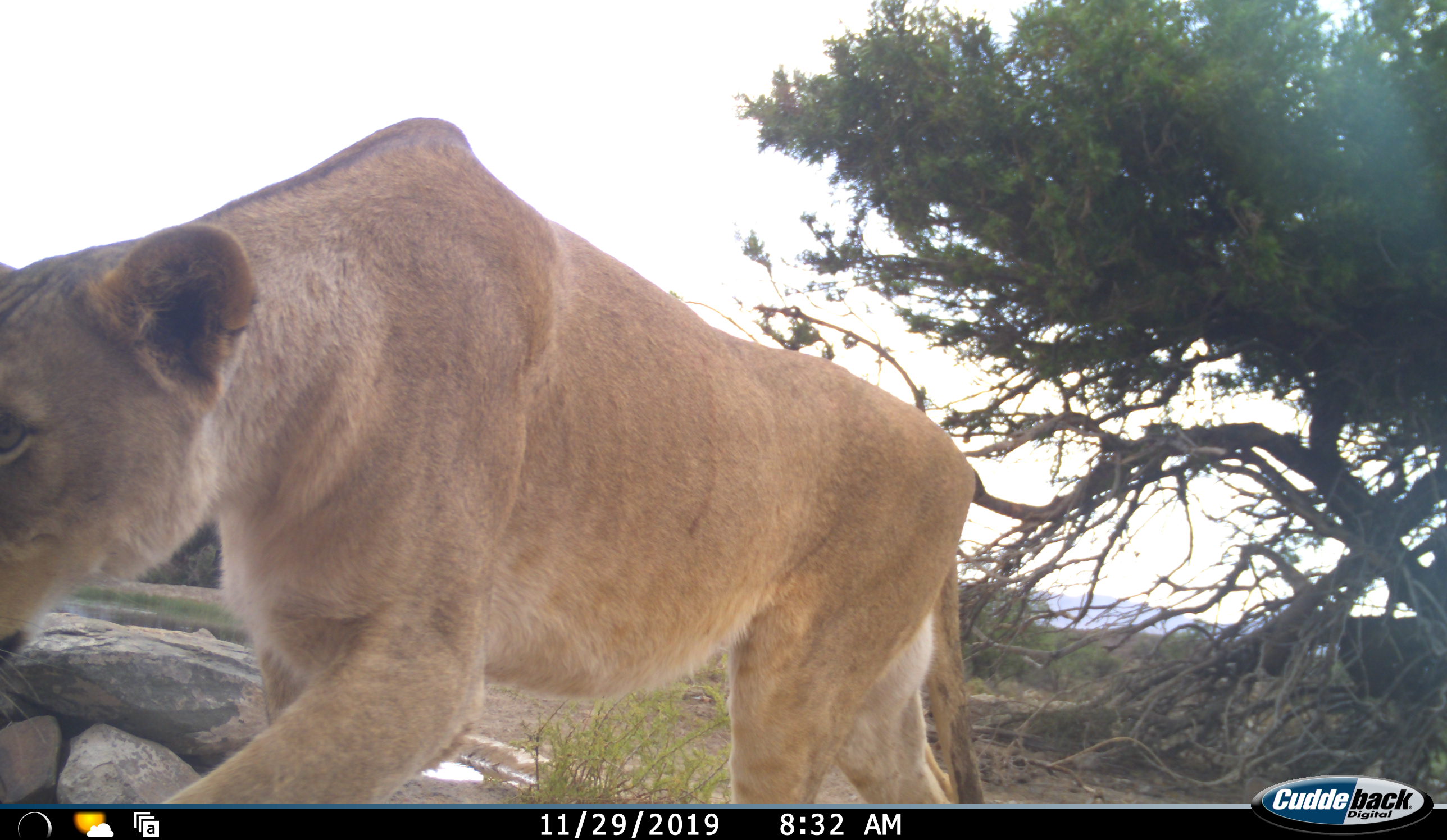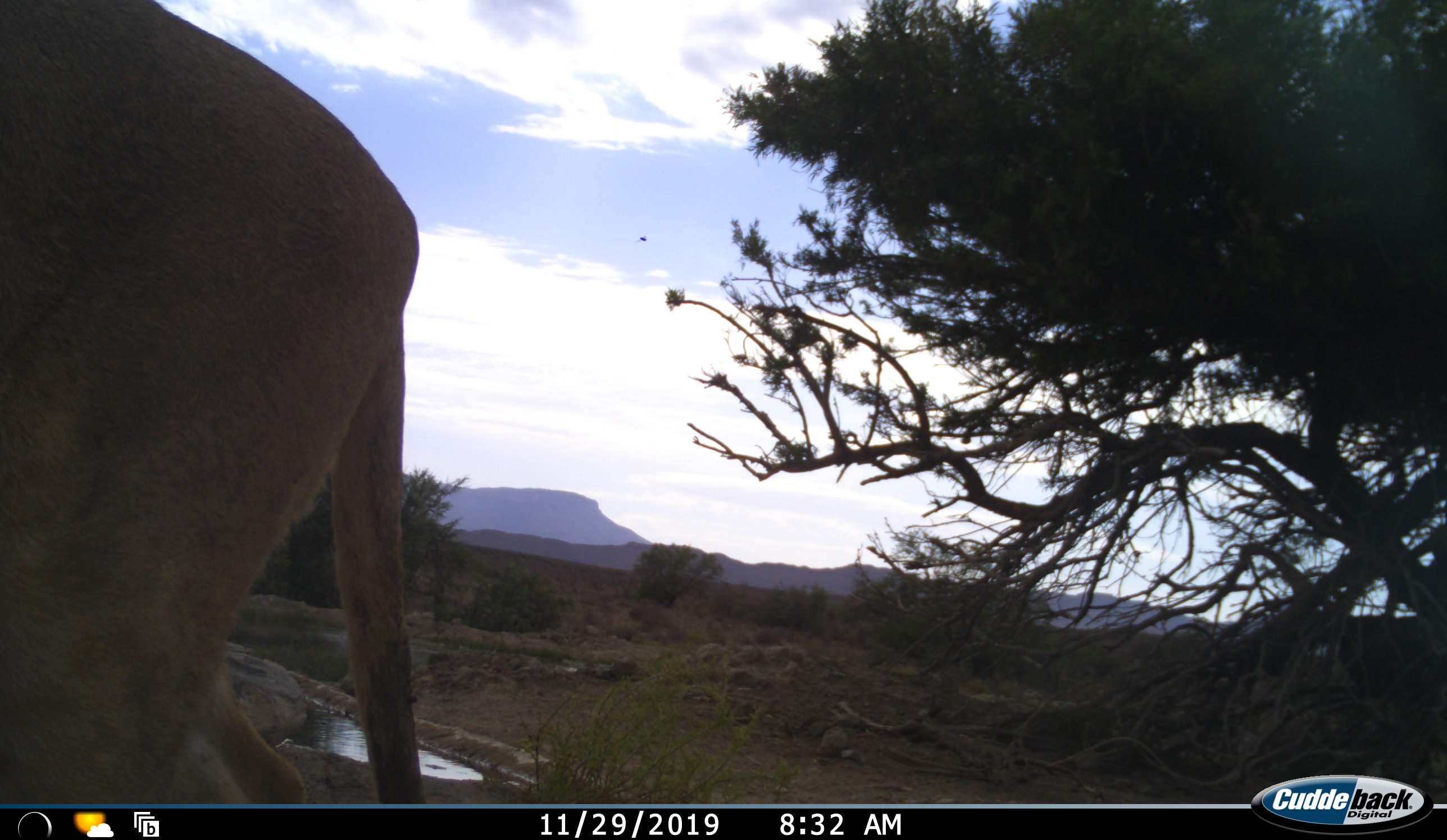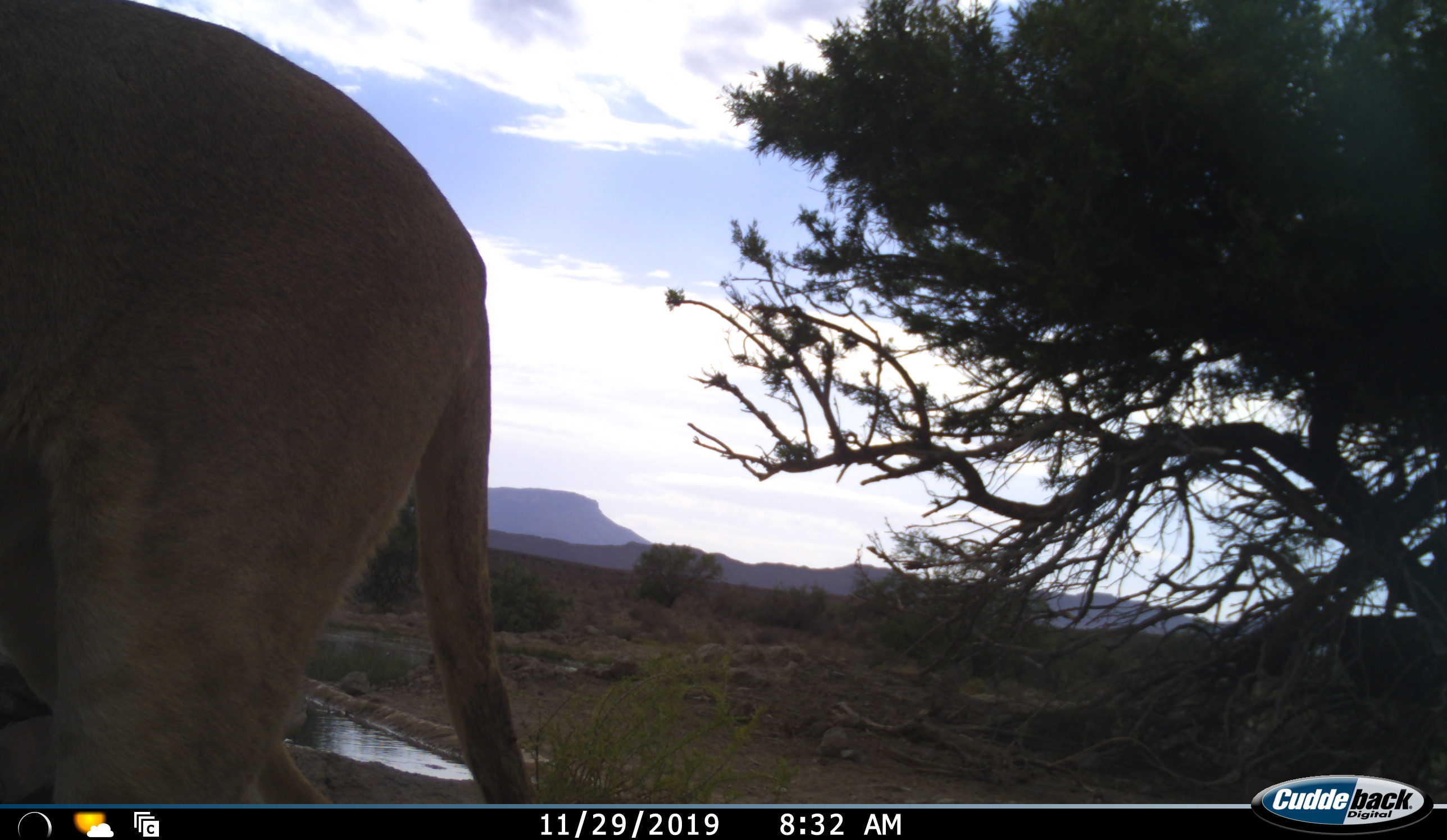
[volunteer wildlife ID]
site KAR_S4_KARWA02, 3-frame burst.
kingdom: Animalia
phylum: Chordata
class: Mammalia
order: Carnivora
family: Felidae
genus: Panthera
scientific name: Panthera leo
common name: lion female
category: lionfemale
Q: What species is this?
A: Lionfemale (lion female) (Panthera leo).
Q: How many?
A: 1.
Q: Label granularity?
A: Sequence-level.